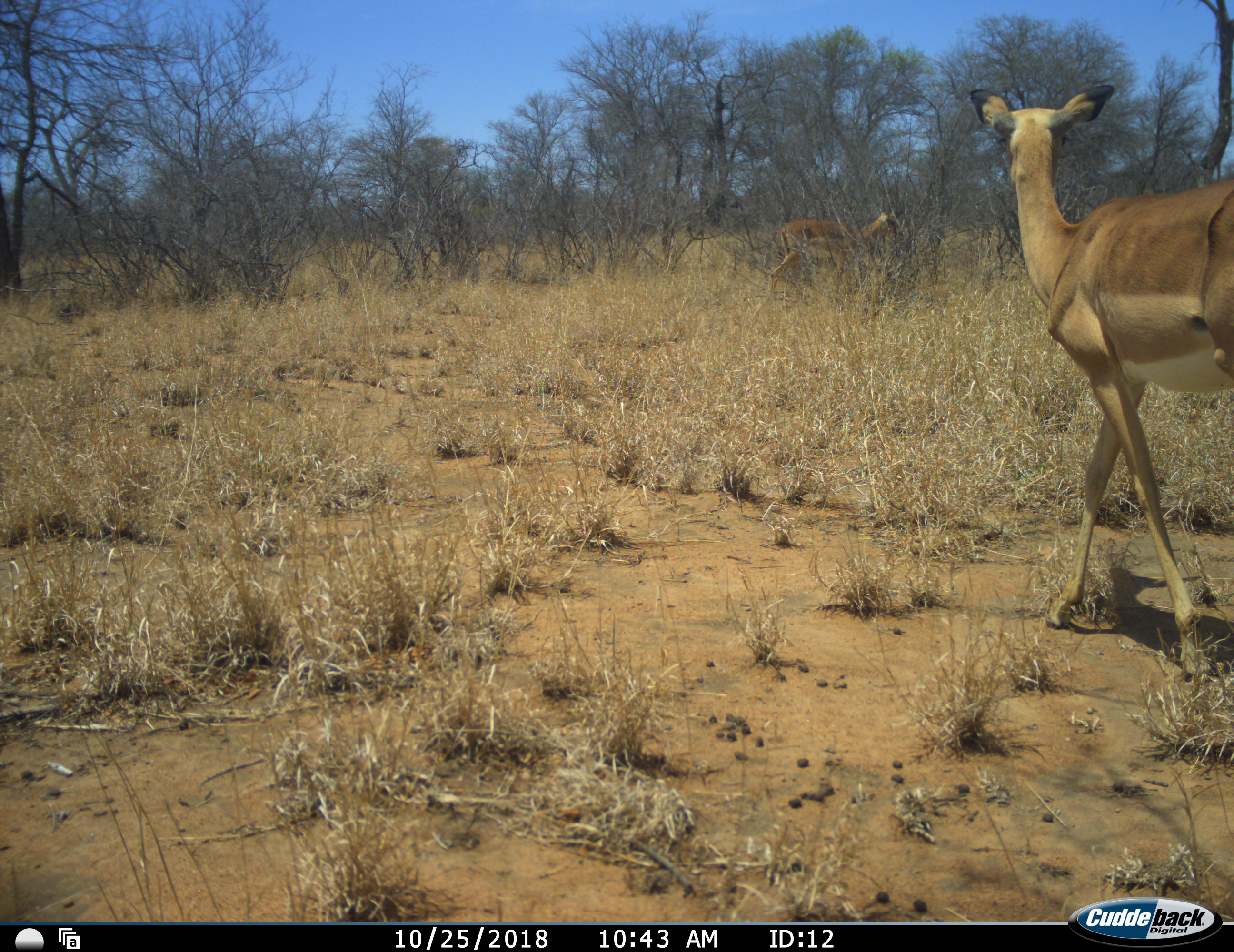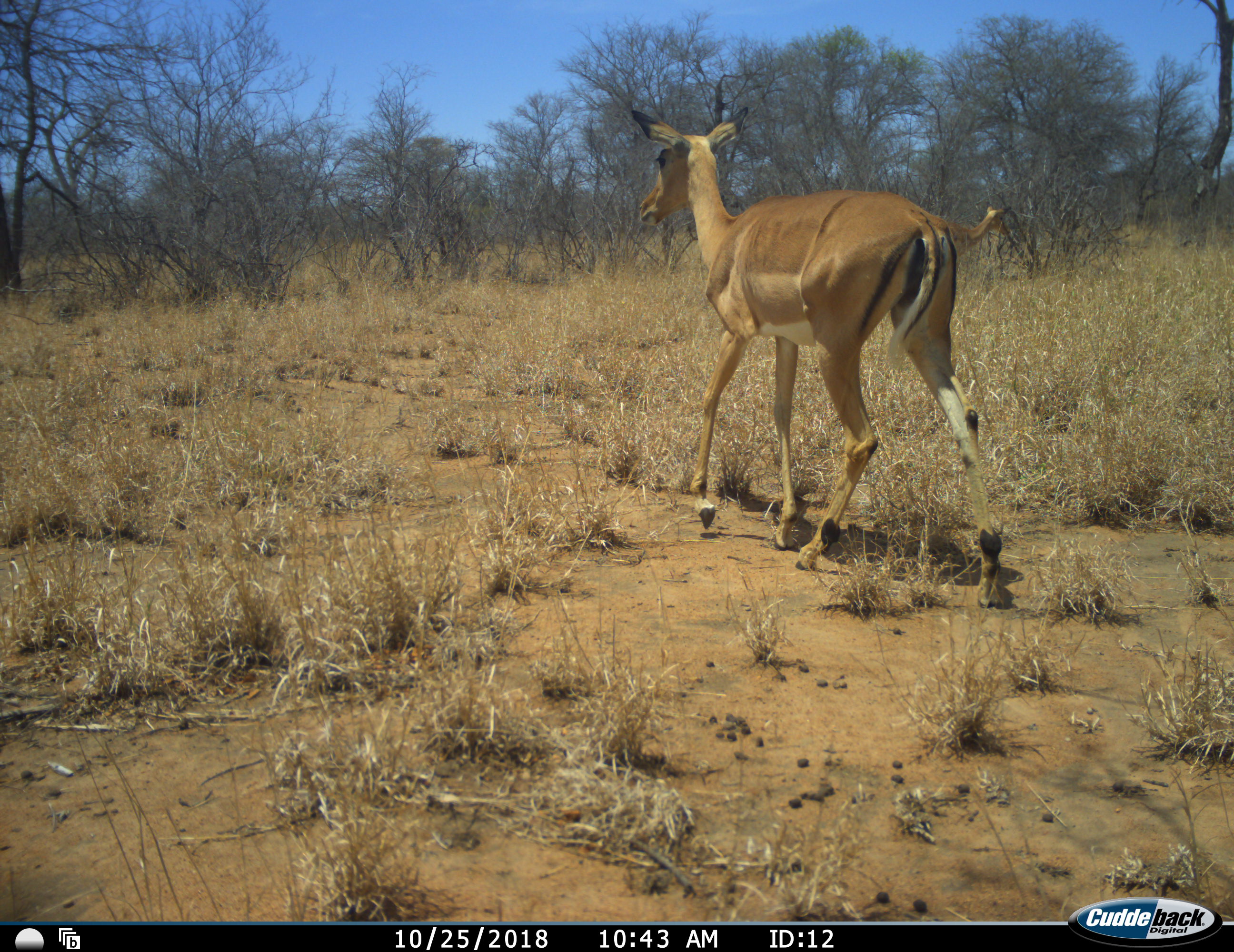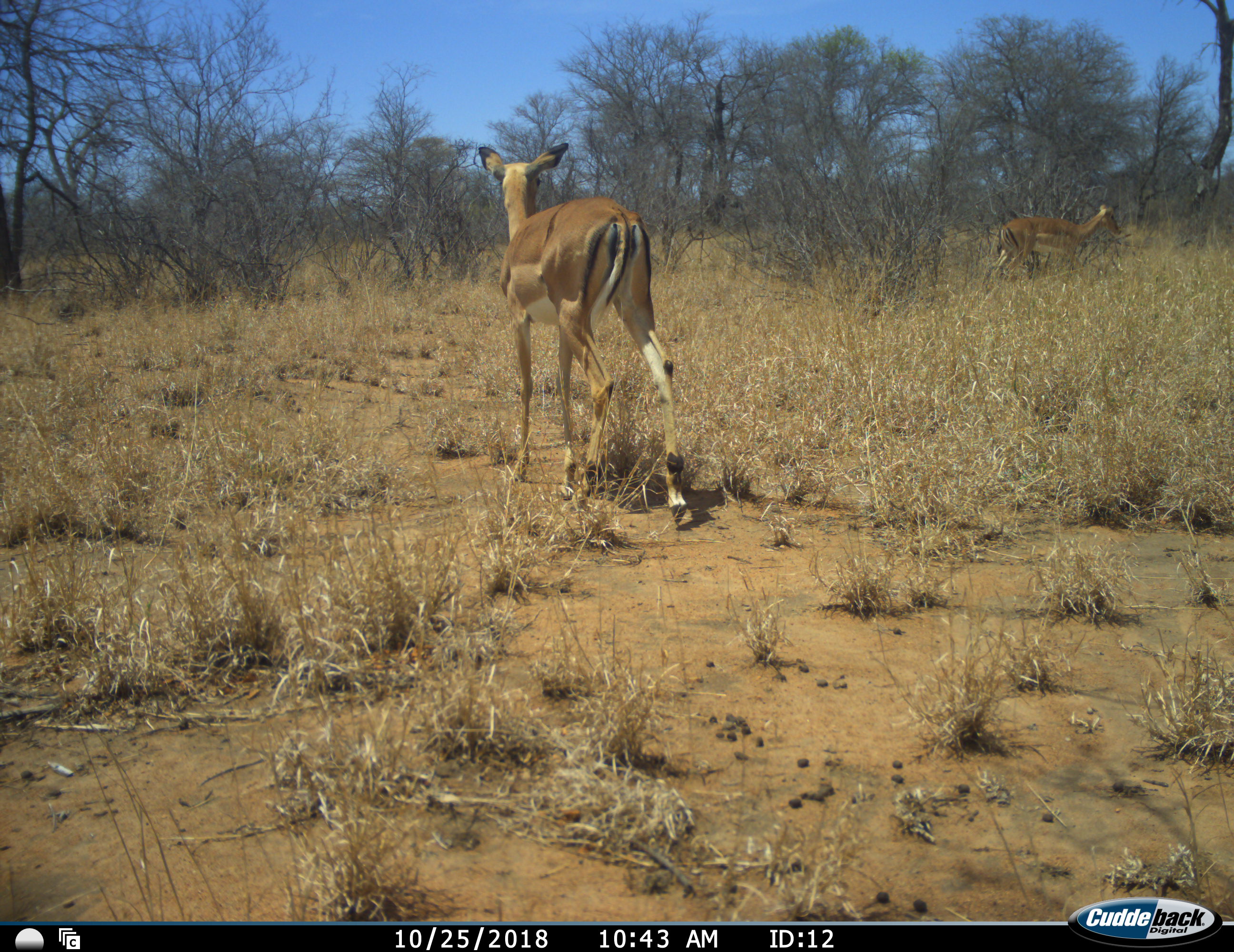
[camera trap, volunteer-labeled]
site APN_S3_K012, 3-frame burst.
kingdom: Animalia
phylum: Chordata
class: Mammalia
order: Artiodactyla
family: Bovidae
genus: Aepyceros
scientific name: Aepyceros melampus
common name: impala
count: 2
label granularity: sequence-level